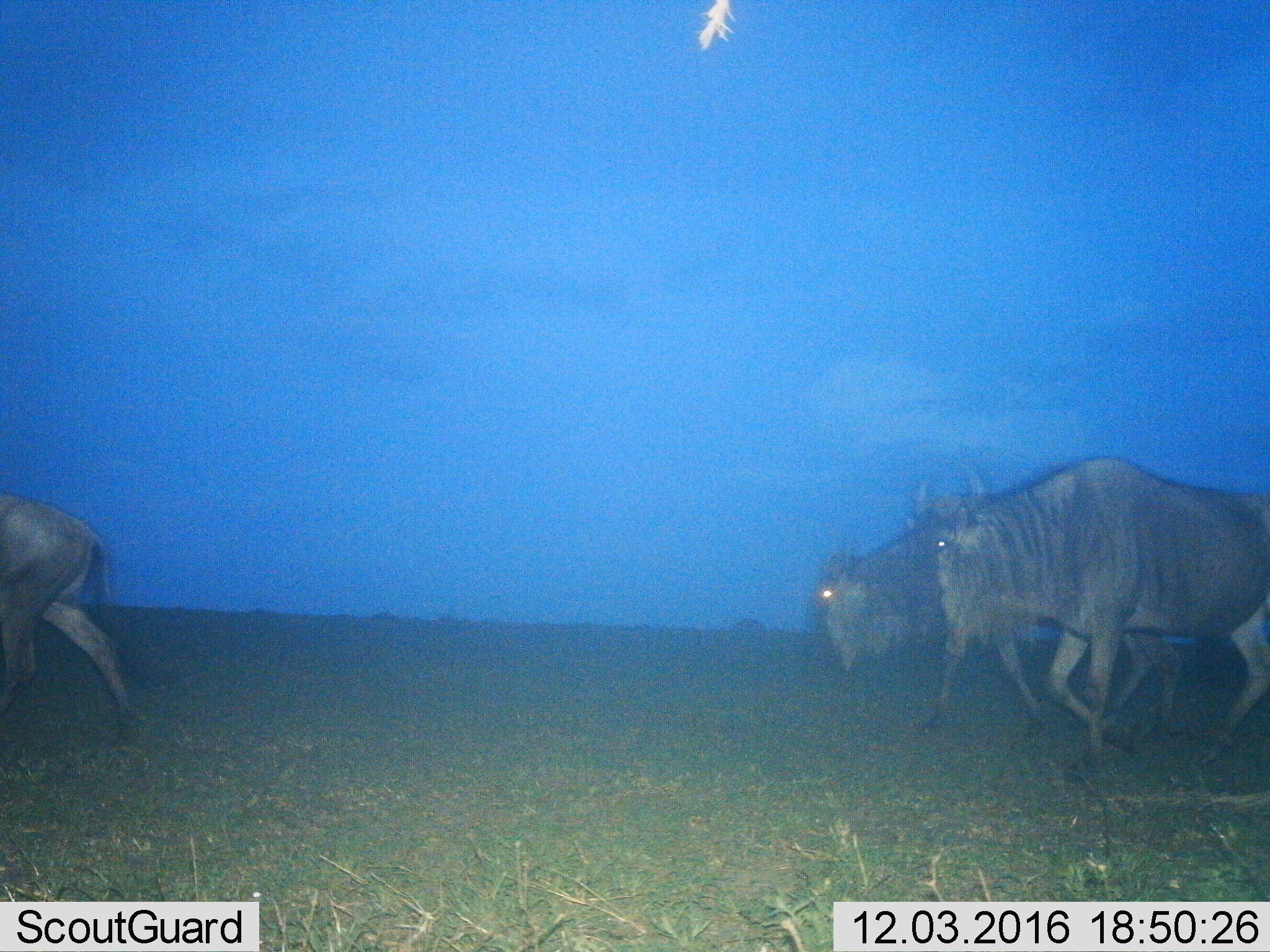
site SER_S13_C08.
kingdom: Animalia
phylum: Chordata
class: Mammalia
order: Artiodactyla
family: Bovidae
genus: Connochaetes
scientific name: Connochaetes taurinus taurinus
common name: blue wildebeest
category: wildebeestblue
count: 3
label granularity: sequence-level